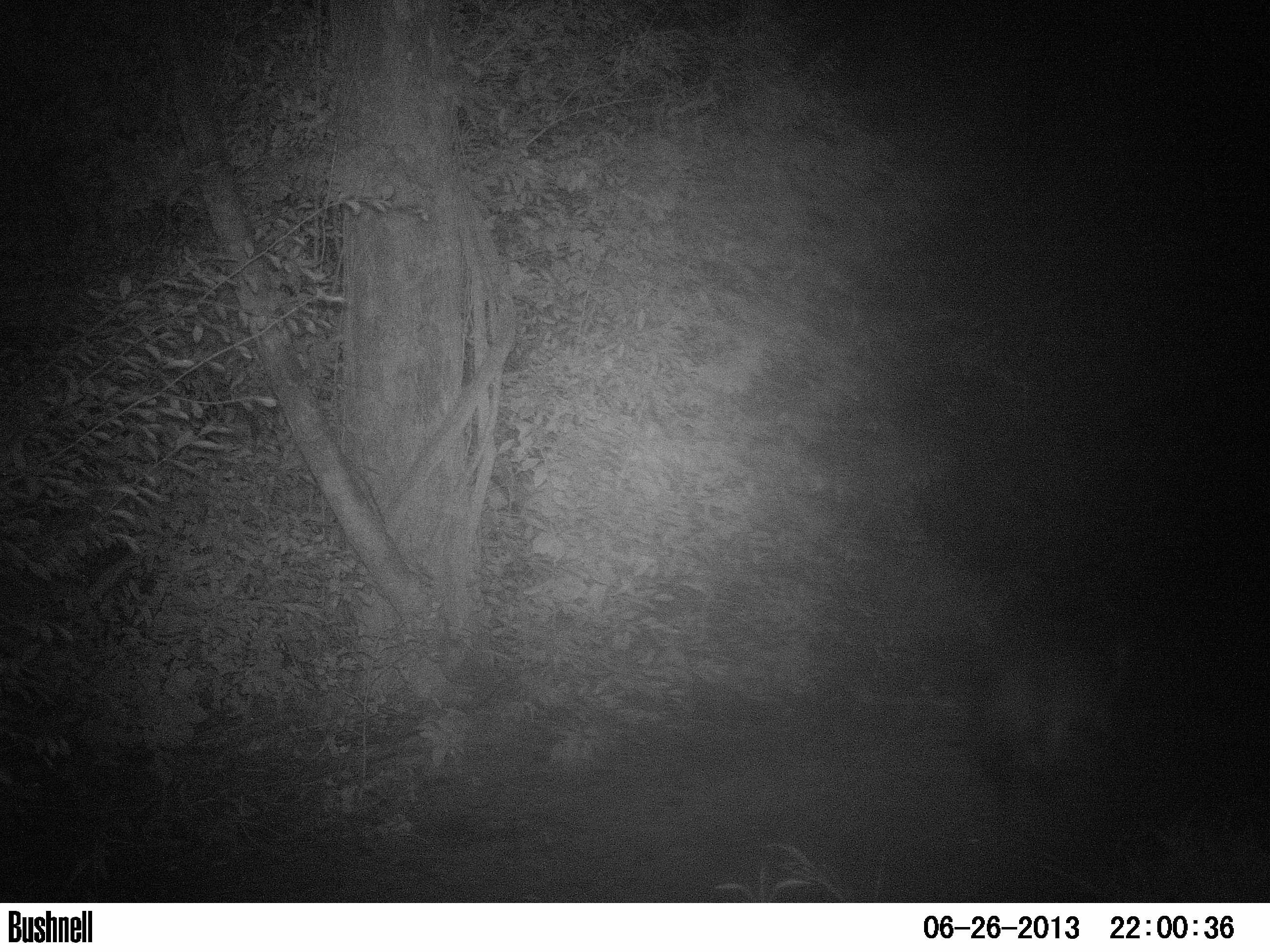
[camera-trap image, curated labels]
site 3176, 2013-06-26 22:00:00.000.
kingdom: Animalia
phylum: Chordata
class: Mammalia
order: Carnivora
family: Canidae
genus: Cerdocyon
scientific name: Cerdocyon thous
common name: crab-eating fox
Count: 1.